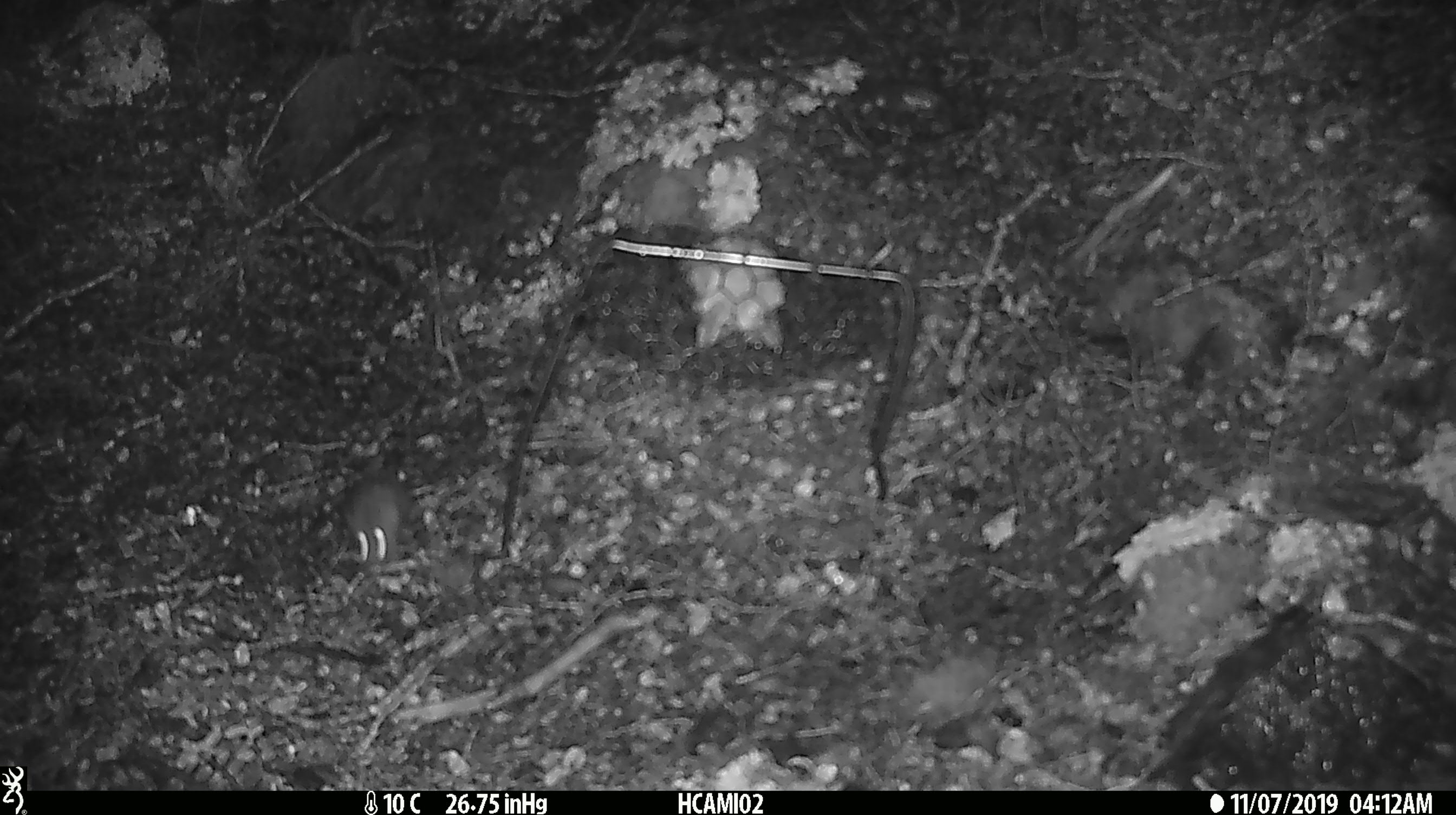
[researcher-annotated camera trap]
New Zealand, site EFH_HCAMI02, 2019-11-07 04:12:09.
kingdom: Animalia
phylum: Chordata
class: Mammalia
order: Rodentia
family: Muridae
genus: Mus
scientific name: Mus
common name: mouse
Mouse (Mus).